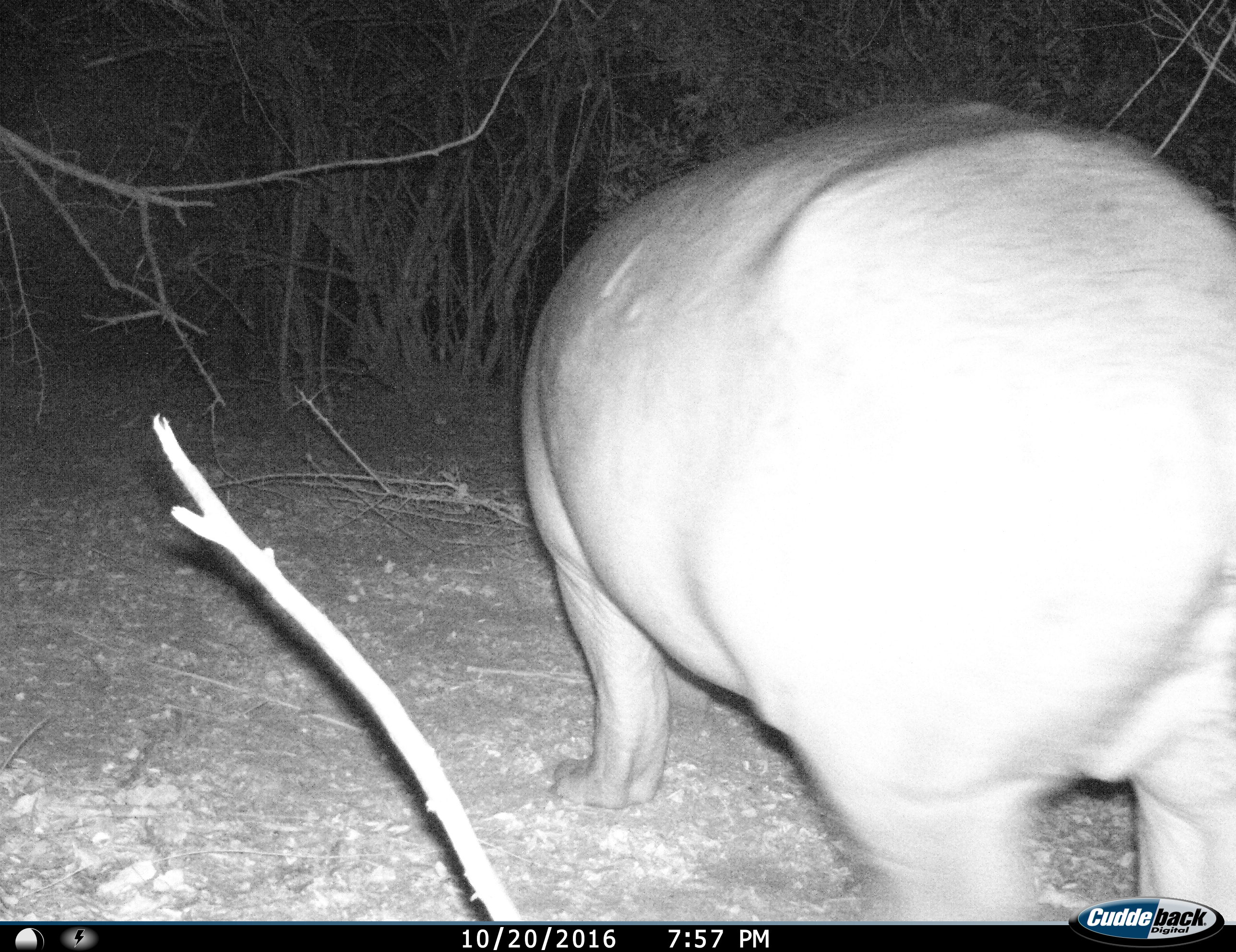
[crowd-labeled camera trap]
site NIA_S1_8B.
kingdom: Animalia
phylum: Chordata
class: Mammalia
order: Artiodactyla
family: Hippopotamidae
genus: Hippopotamus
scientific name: Hippopotamus amphibius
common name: hippopotamus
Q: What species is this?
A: Hippopotamus (Hippopotamus amphibius).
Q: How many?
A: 1.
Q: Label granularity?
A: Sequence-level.